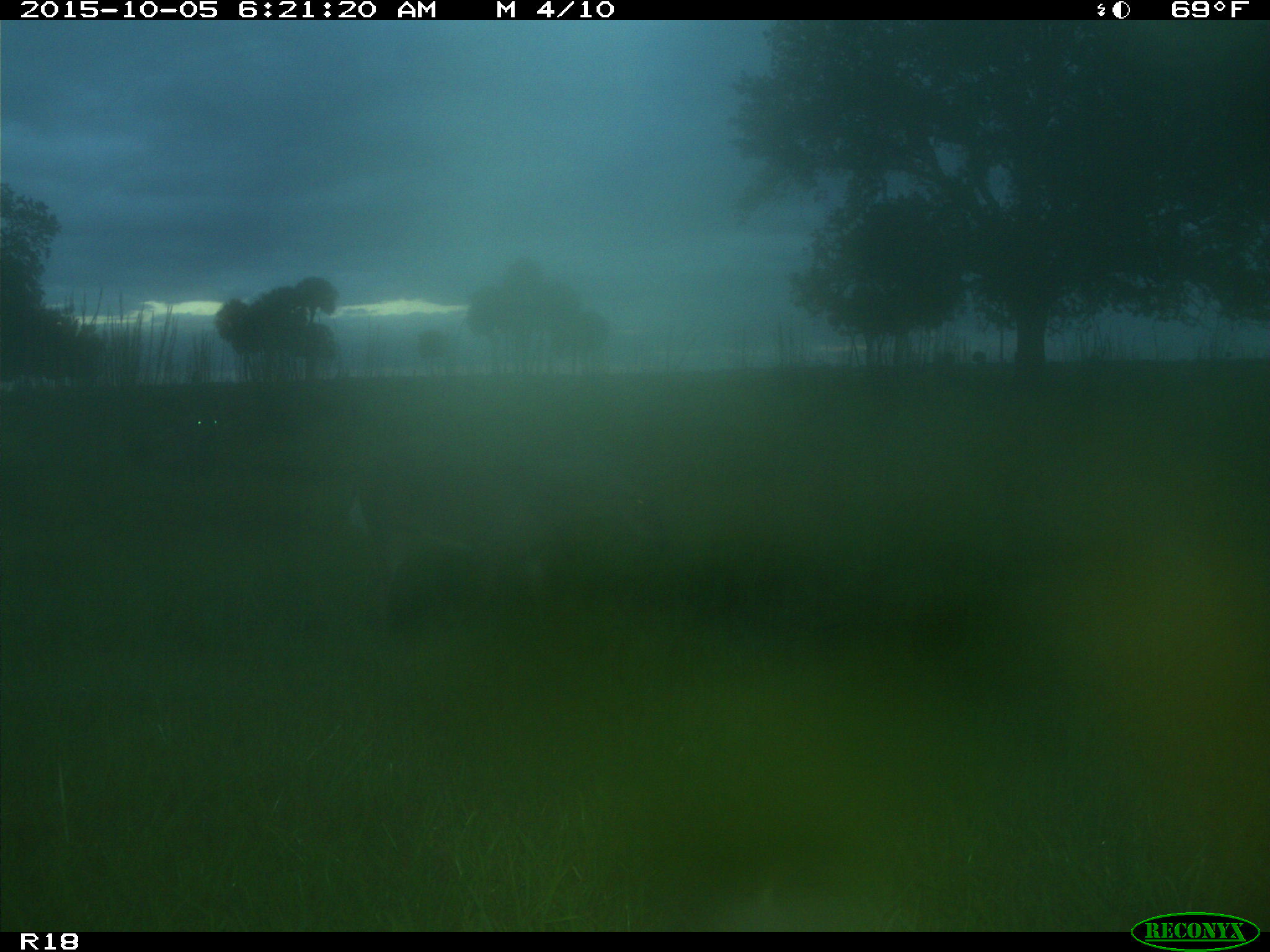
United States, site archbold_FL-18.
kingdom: Animalia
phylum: Chordata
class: Mammalia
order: Carnivora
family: Canidae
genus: Canis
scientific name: Canis latrans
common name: coyote